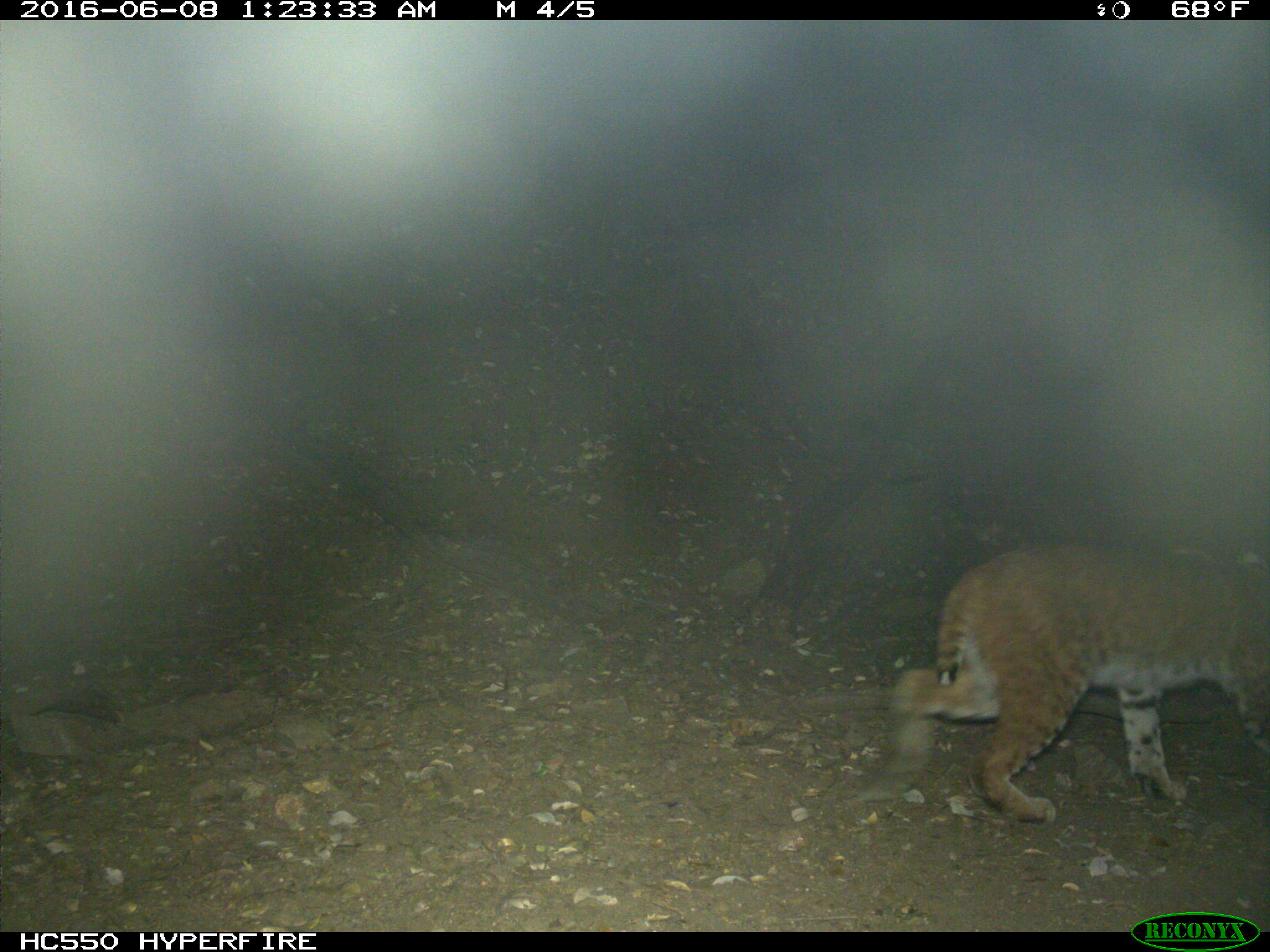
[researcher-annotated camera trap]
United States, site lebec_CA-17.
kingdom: Animalia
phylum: Chordata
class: Mammalia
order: Carnivora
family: Felidae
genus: Lynx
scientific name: Lynx rufus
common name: bobcat